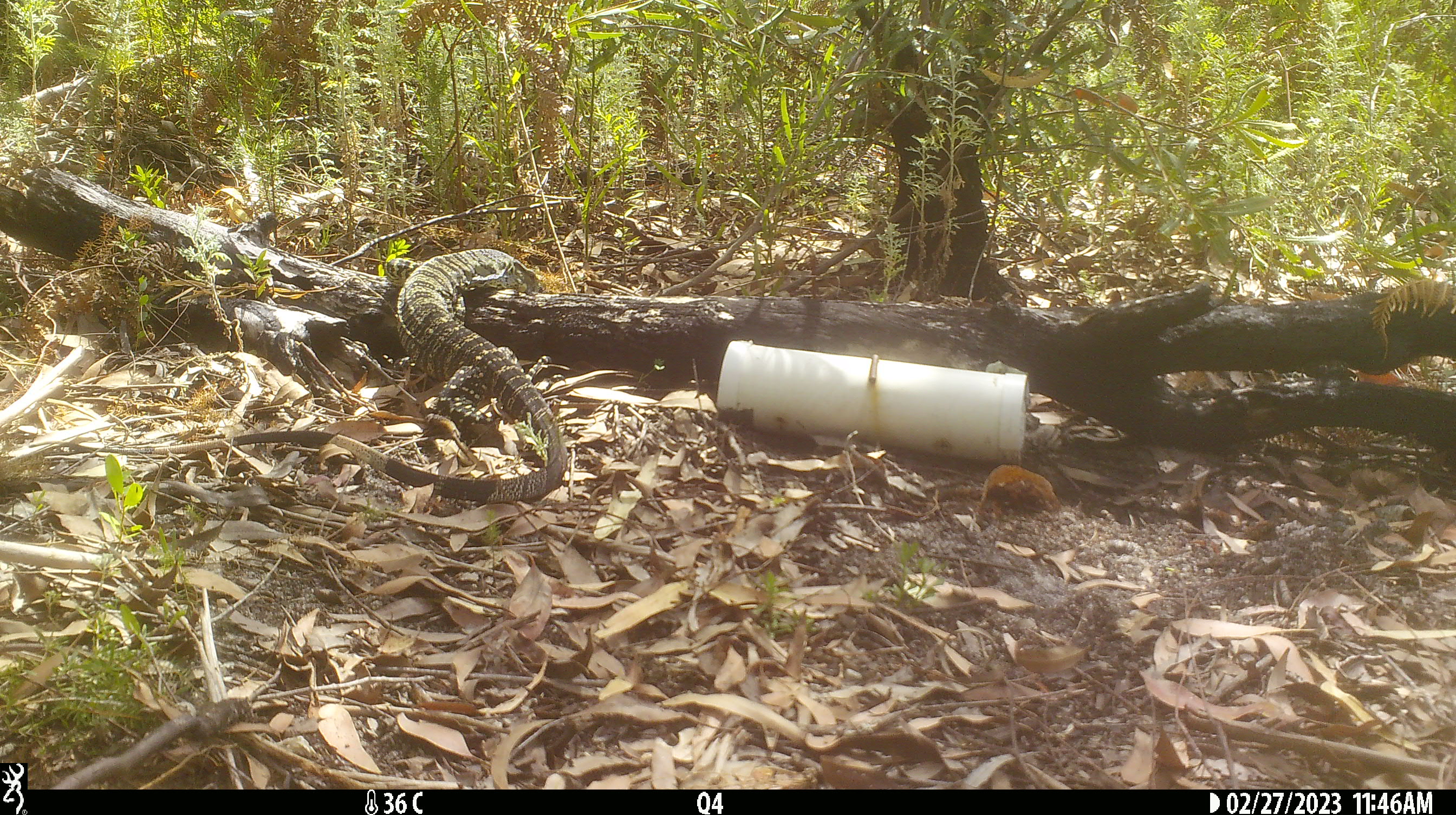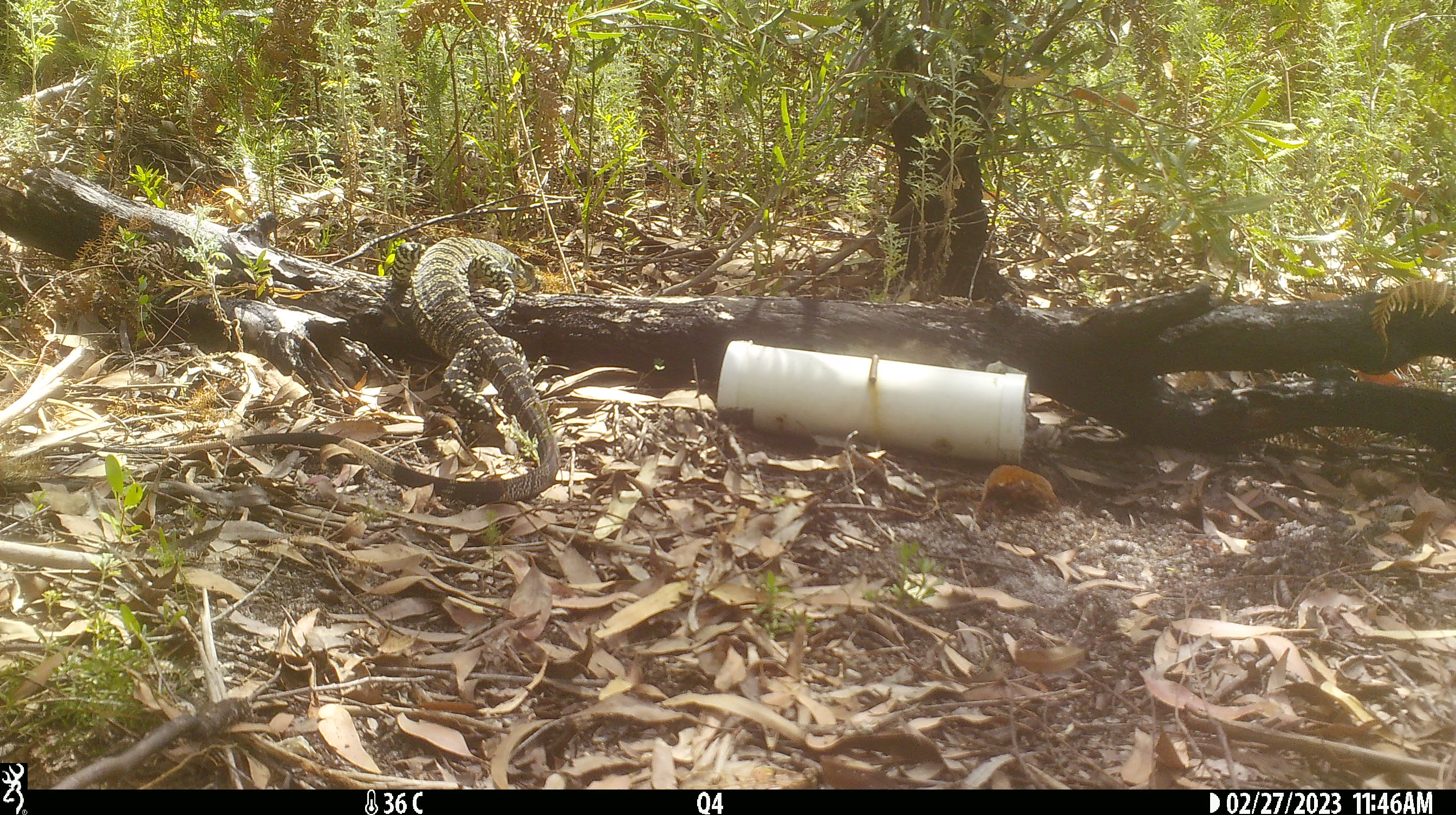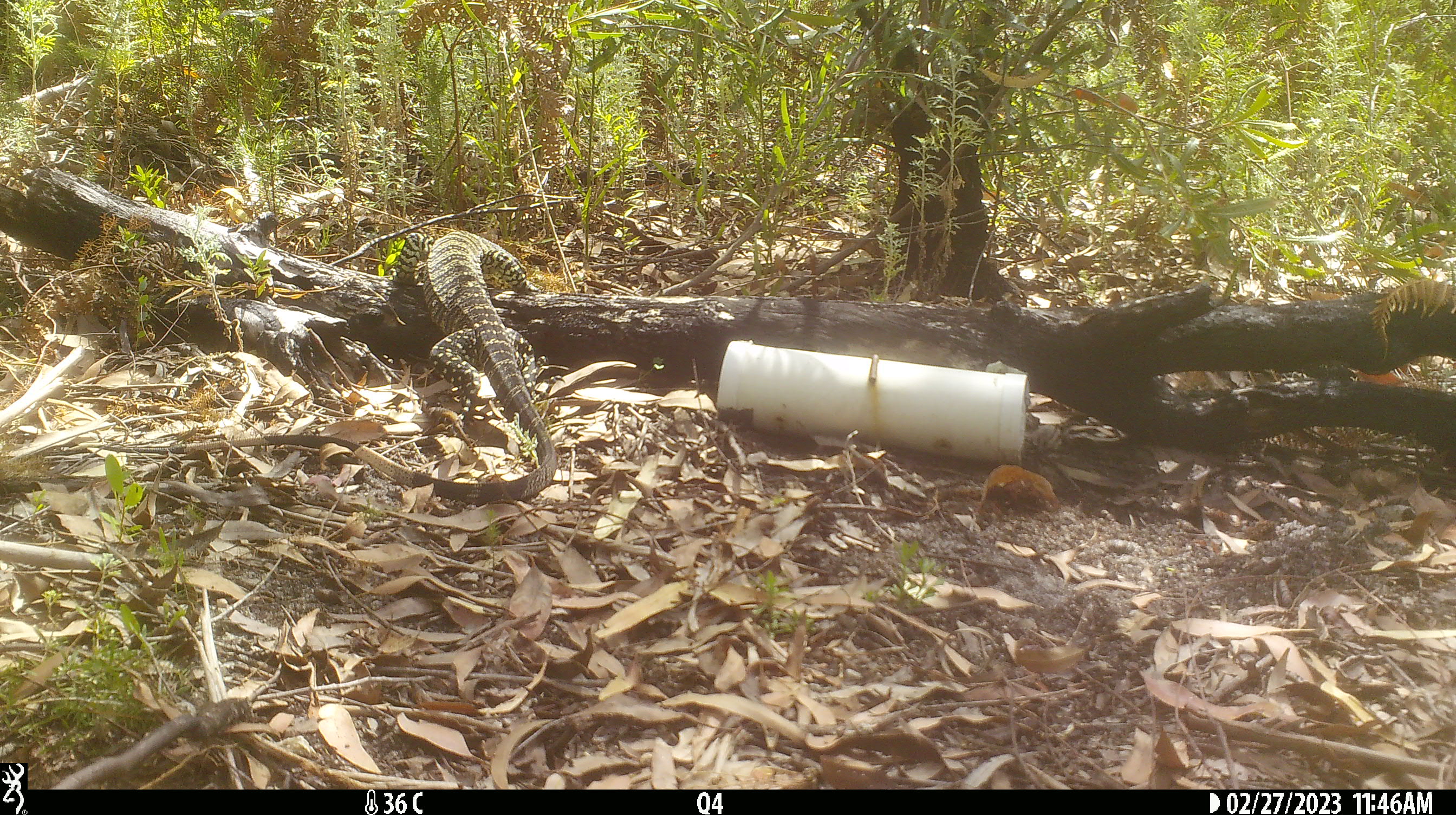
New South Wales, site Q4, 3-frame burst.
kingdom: Animalia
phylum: Chordata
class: Reptilia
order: Squamata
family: Varanidae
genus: Varanus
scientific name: Varanus varius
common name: lace monitor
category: goanna